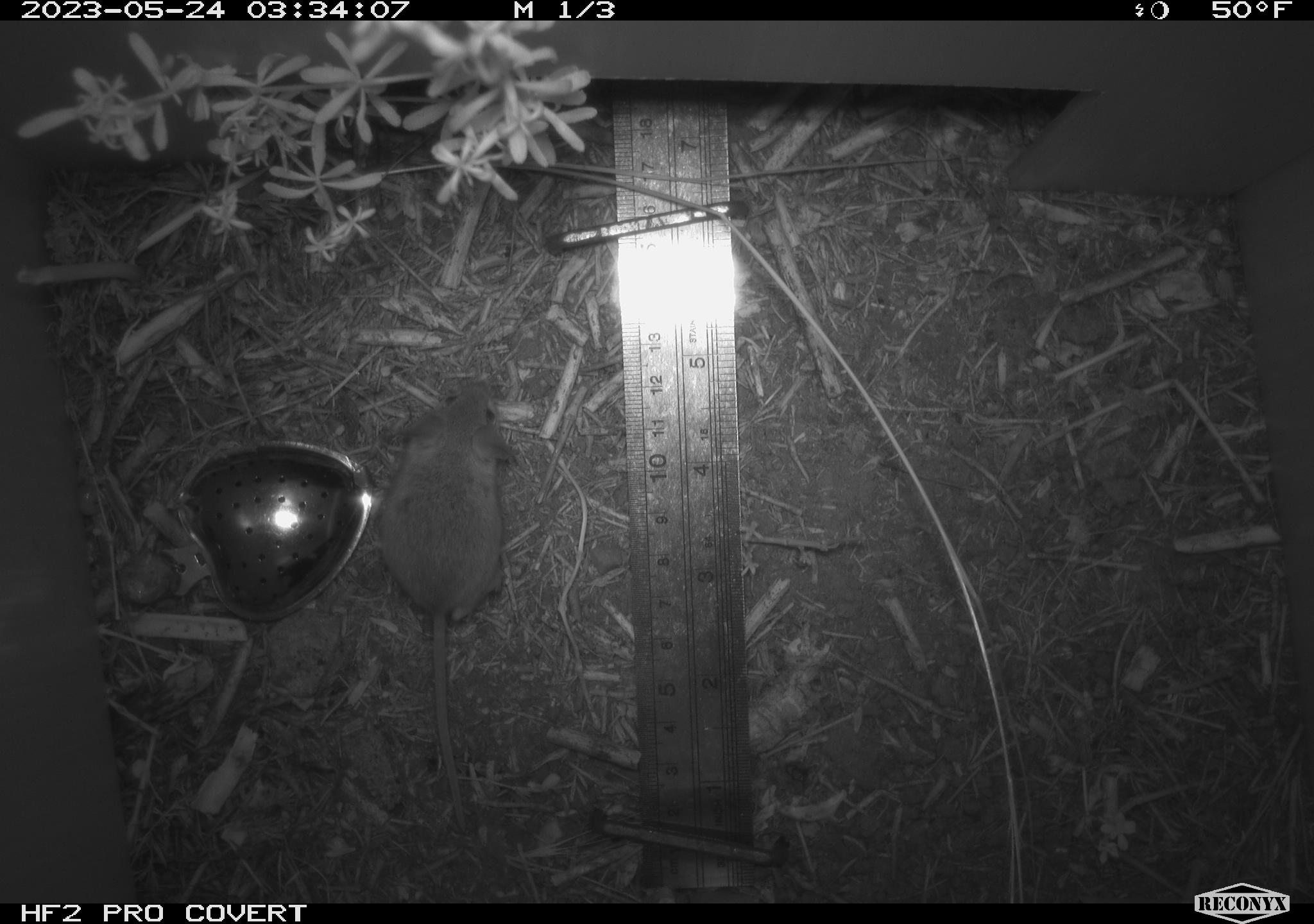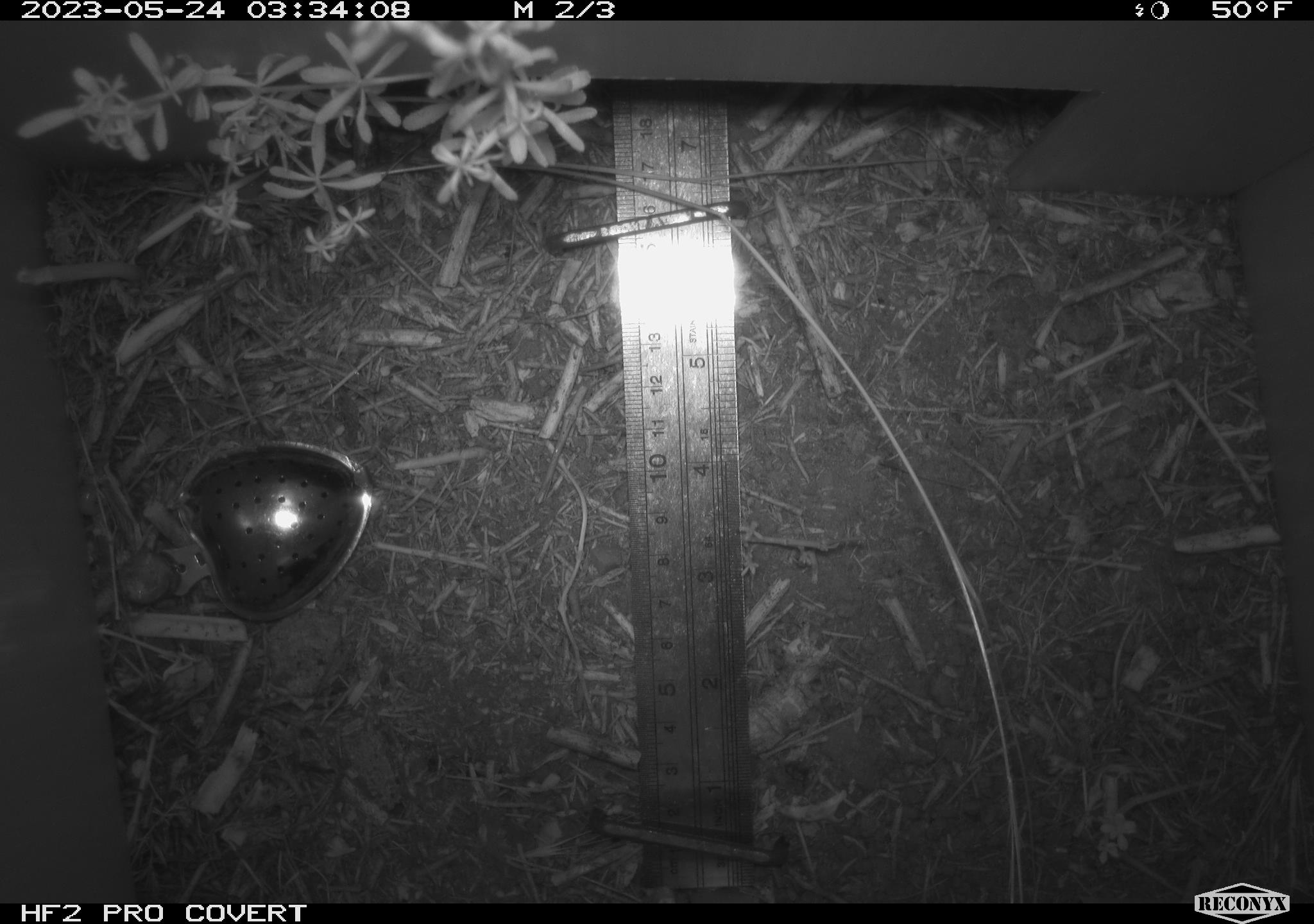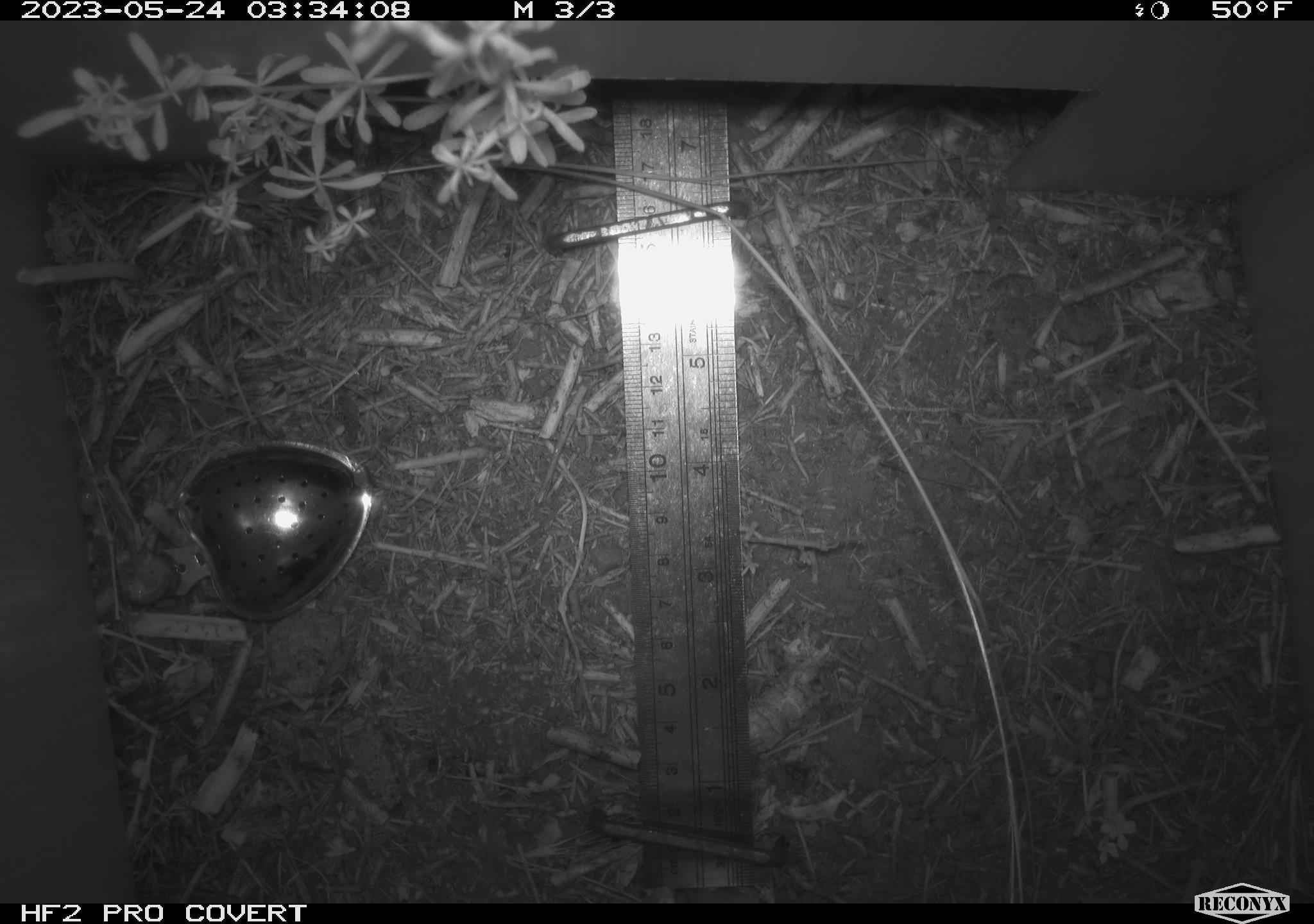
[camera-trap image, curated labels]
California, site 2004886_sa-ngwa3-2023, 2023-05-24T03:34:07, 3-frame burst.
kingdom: Animalia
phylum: Chordata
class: Mammalia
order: Rodentia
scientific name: Rodentia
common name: mouse species